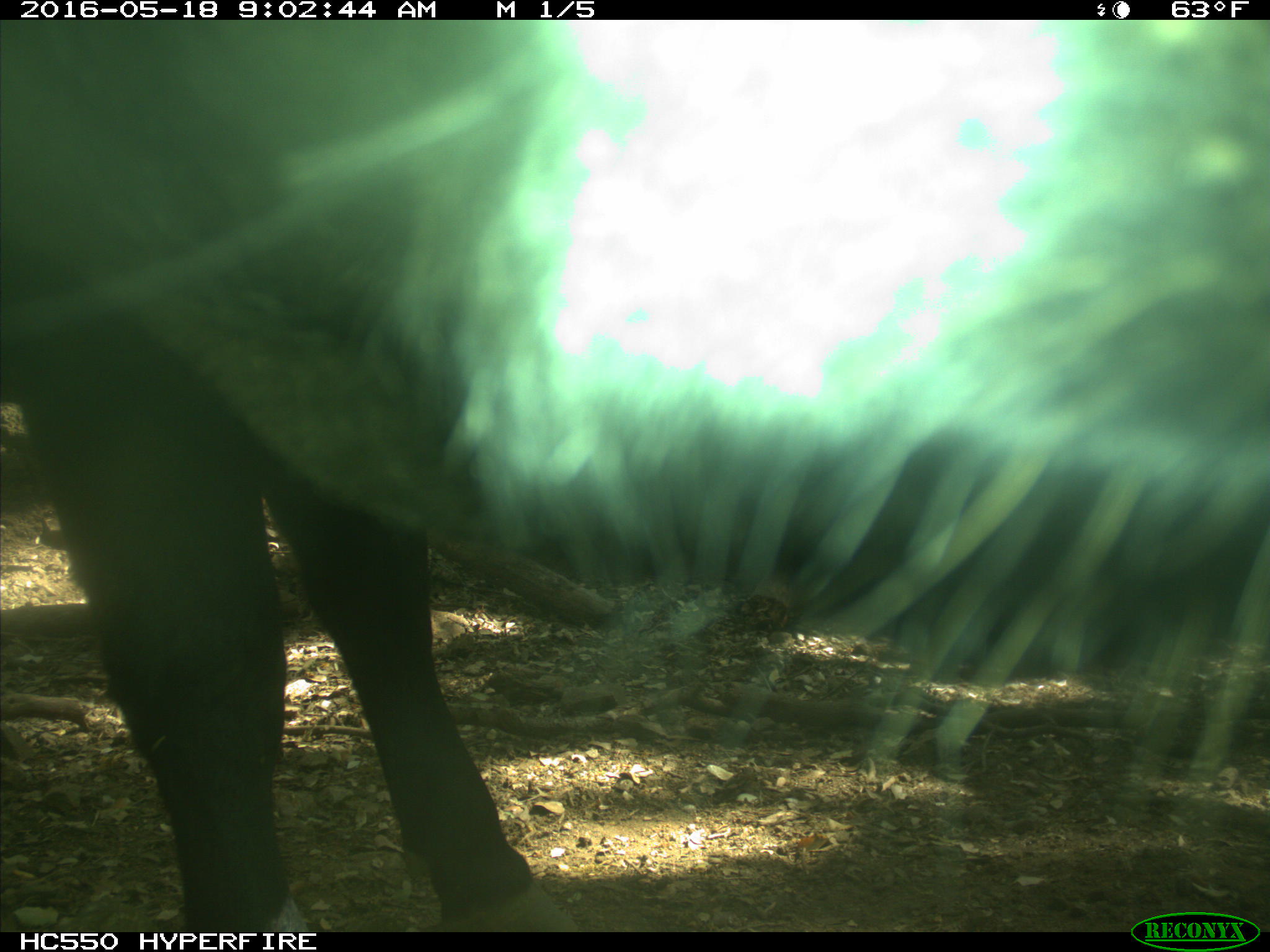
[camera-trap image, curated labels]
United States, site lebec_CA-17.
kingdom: Animalia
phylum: Chordata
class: Mammalia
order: Artiodactyla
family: Bovidae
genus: Bos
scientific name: Bos taurus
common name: domestic cow